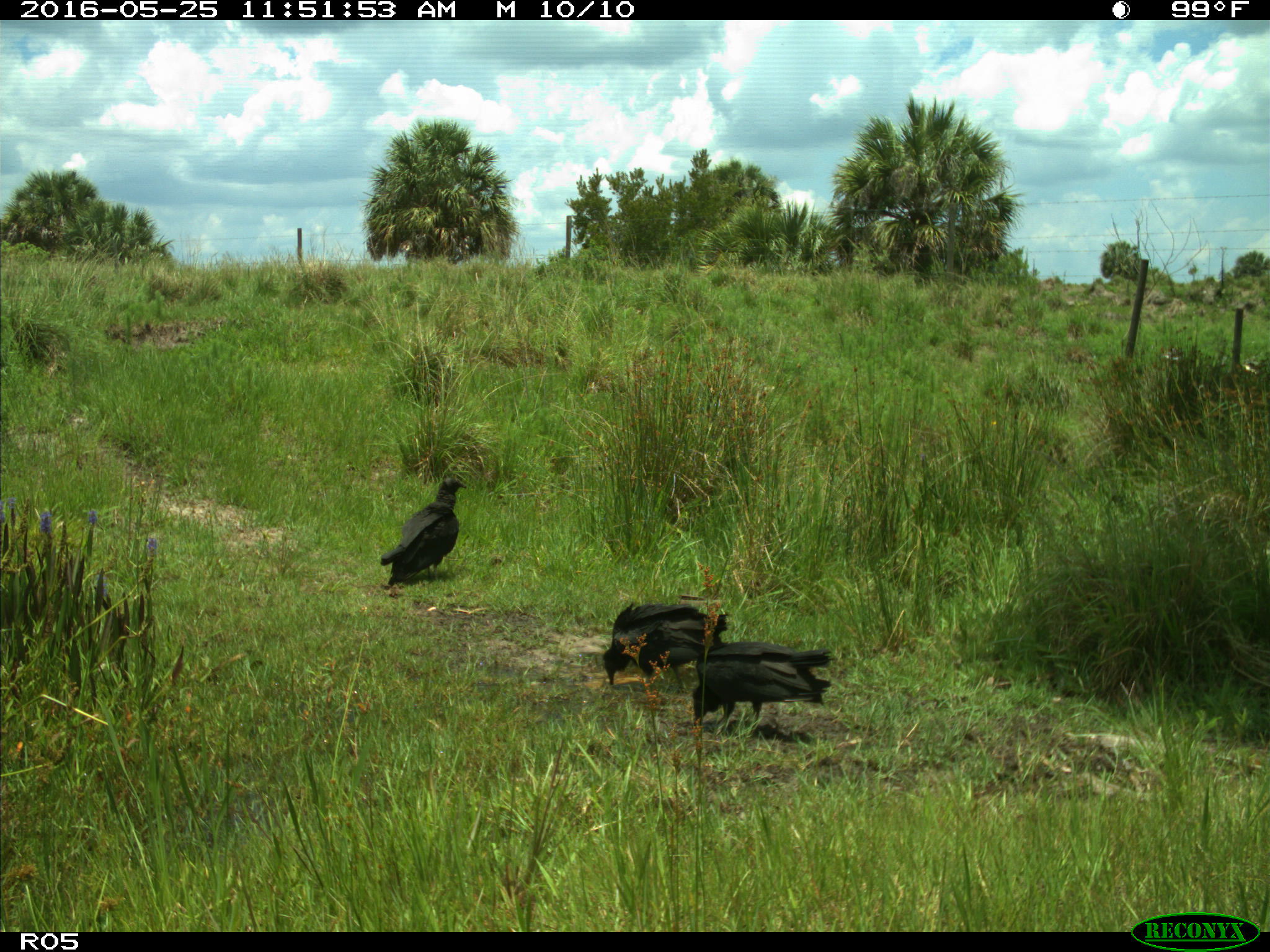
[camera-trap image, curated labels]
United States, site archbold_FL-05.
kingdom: Animalia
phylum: Chordata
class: Aves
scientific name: Aves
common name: birds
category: unidentified bird